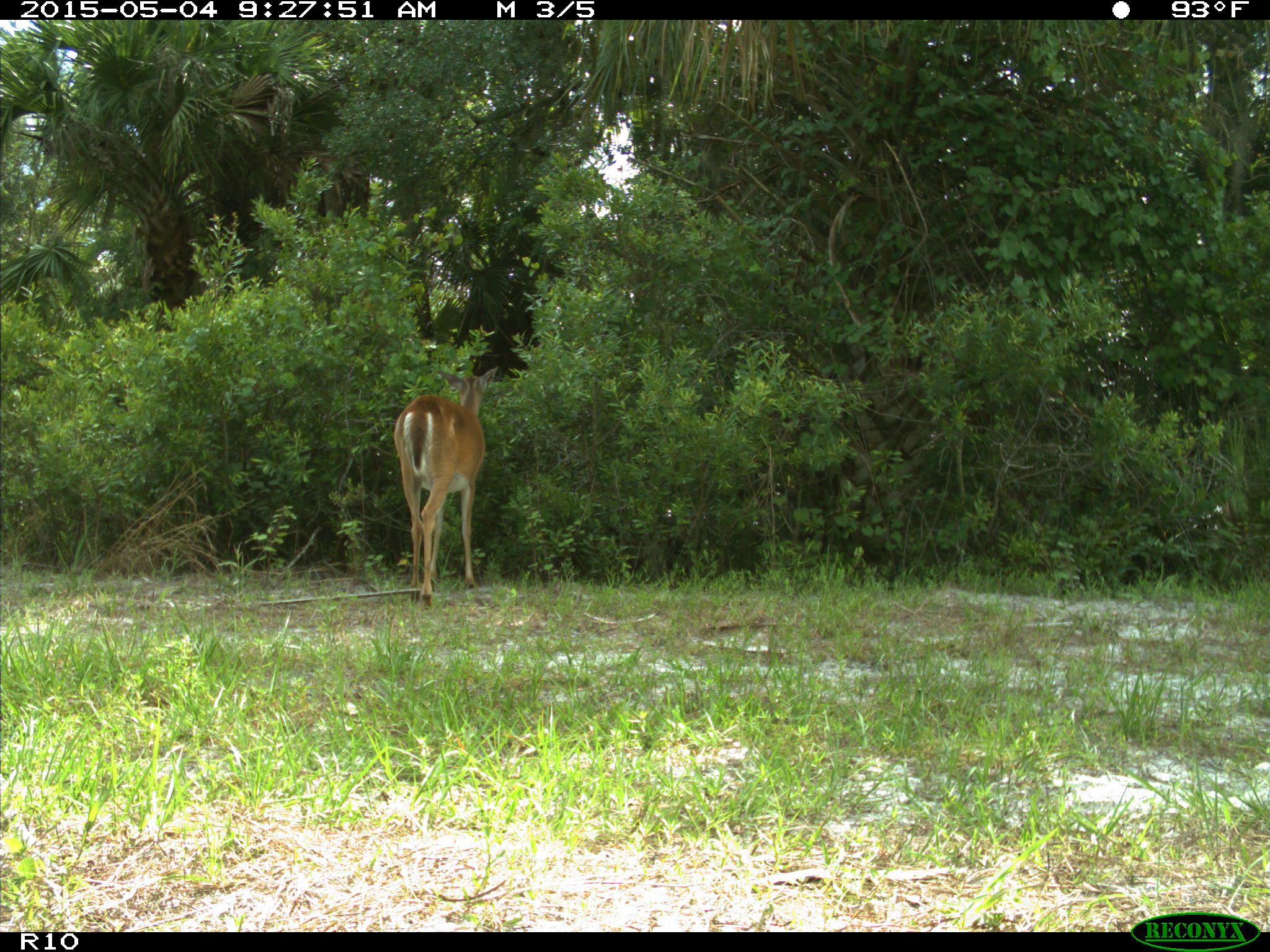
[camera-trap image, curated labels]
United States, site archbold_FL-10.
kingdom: Animalia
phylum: Chordata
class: Mammalia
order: Artiodactyla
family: Cervidae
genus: Odocoileus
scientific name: Odocoileus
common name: deer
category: unidentified deer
Unidentified deer (deer) (Odocoileus).